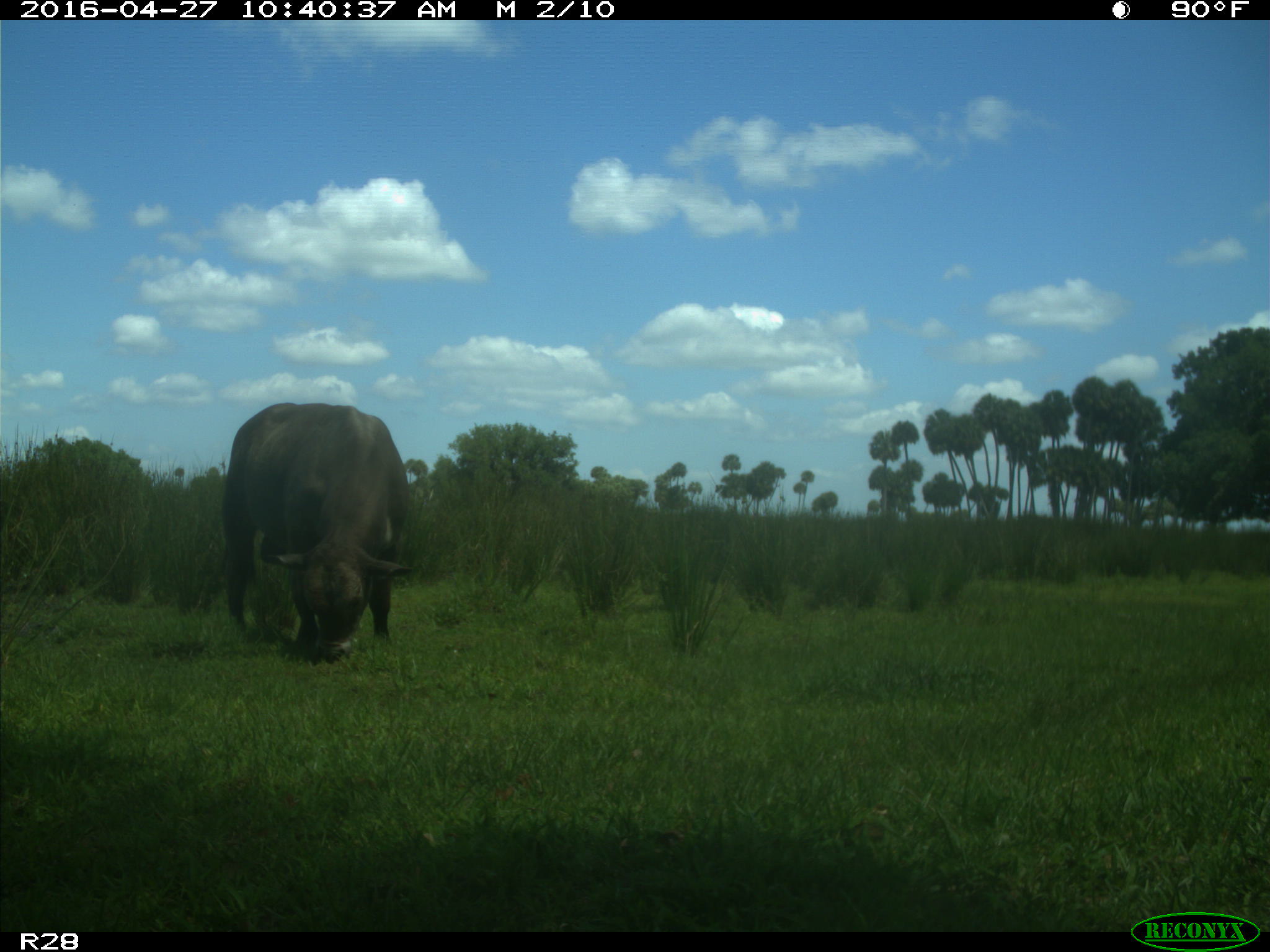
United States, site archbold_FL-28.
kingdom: Animalia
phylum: Chordata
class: Mammalia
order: Artiodactyla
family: Bovidae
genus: Bos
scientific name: Bos taurus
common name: domestic cow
Bos taurus (domestic cow).